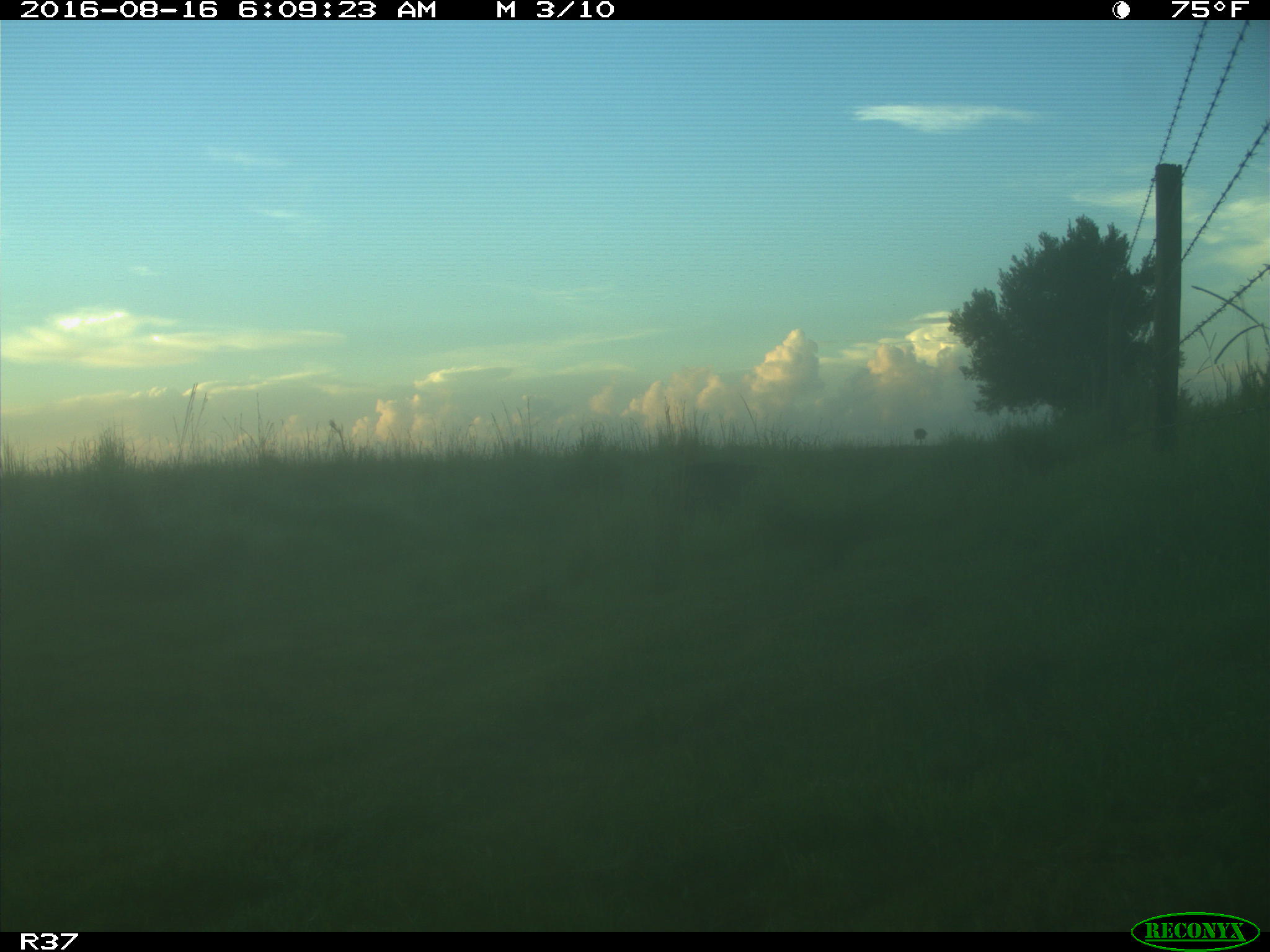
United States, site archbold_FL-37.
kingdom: Animalia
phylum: Chordata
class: Mammalia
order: Artiodactyla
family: Suidae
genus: Sus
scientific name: Sus scrofa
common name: wild boar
Sus scrofa (wild boar).